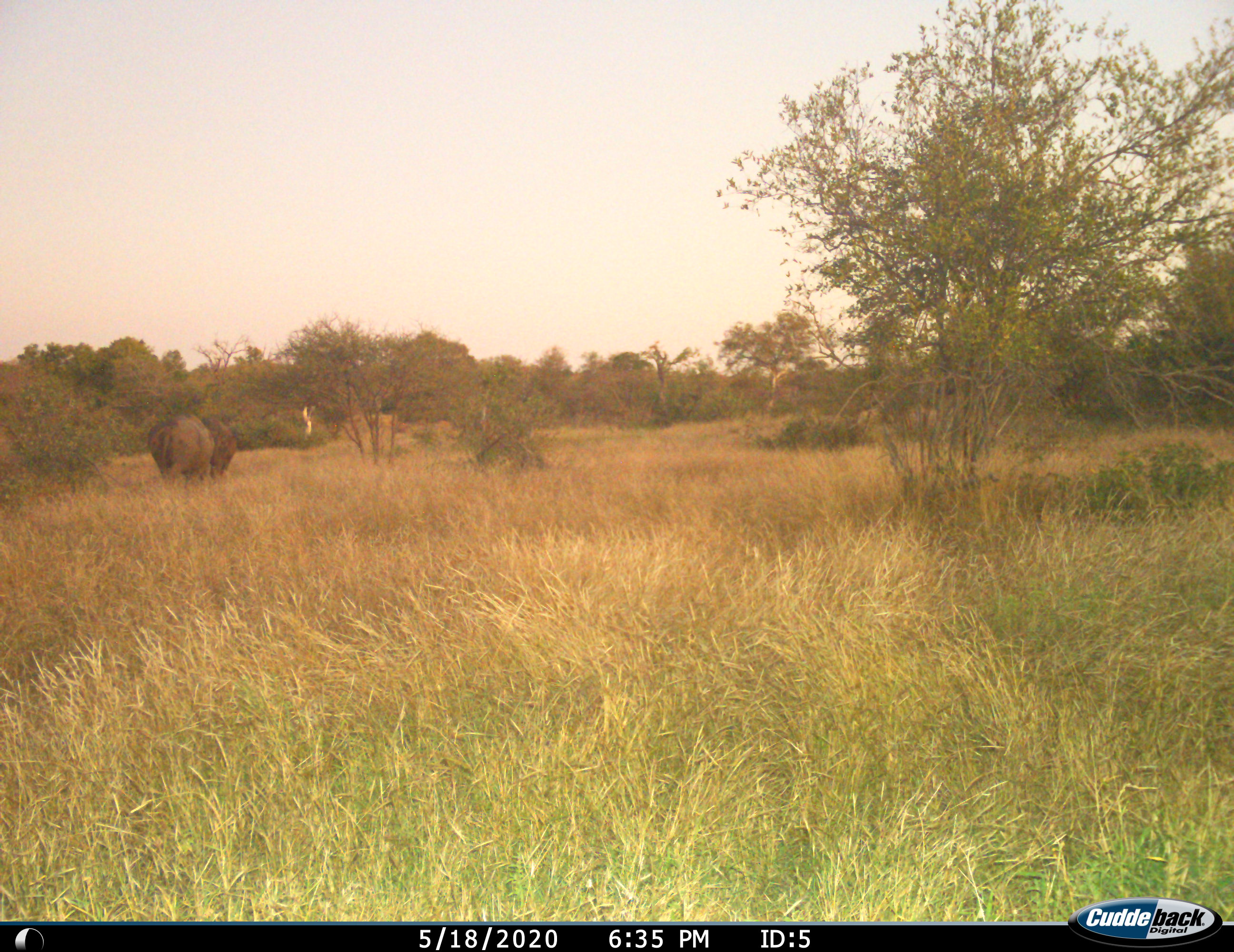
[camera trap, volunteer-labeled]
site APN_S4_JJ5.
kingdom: Animalia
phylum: Chordata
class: Mammalia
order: Proboscidea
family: Elephantidae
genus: Loxodonta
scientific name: Loxodonta africana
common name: african bush elephant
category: elephant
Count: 1.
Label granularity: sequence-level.